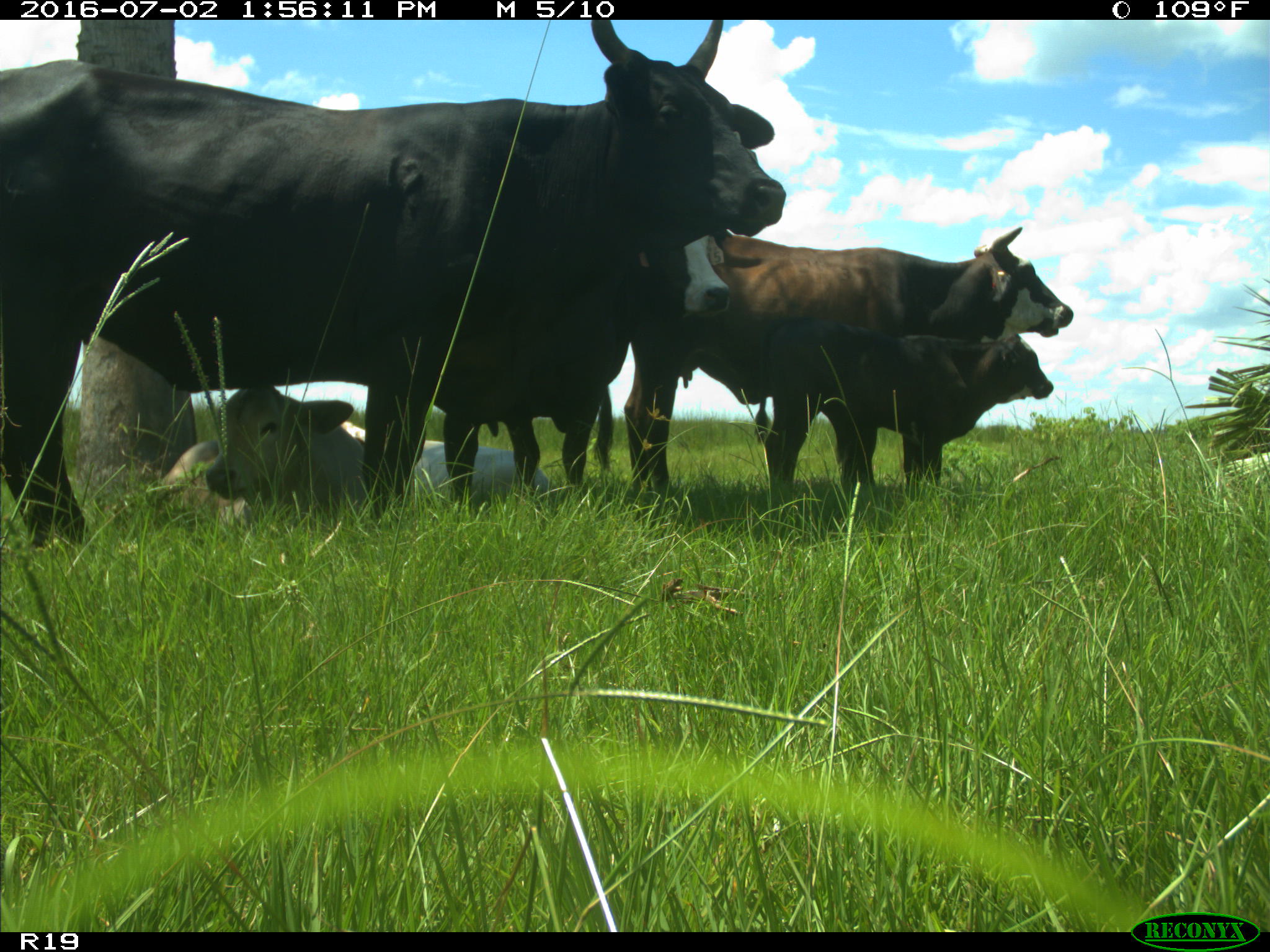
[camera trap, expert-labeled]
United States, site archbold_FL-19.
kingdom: Animalia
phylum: Chordata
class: Mammalia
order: Artiodactyla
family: Bovidae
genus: Bos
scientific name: Bos taurus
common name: domestic cow